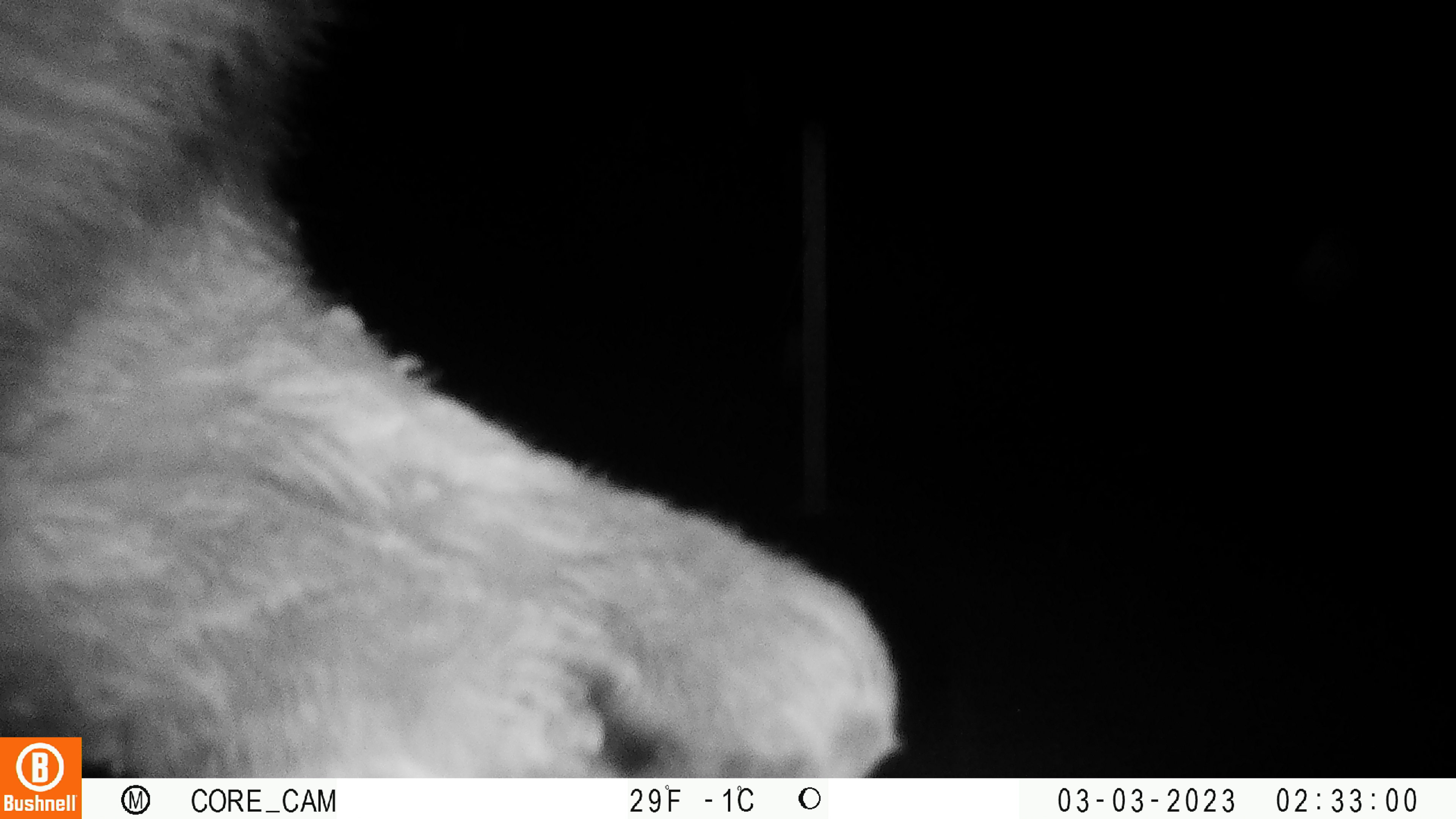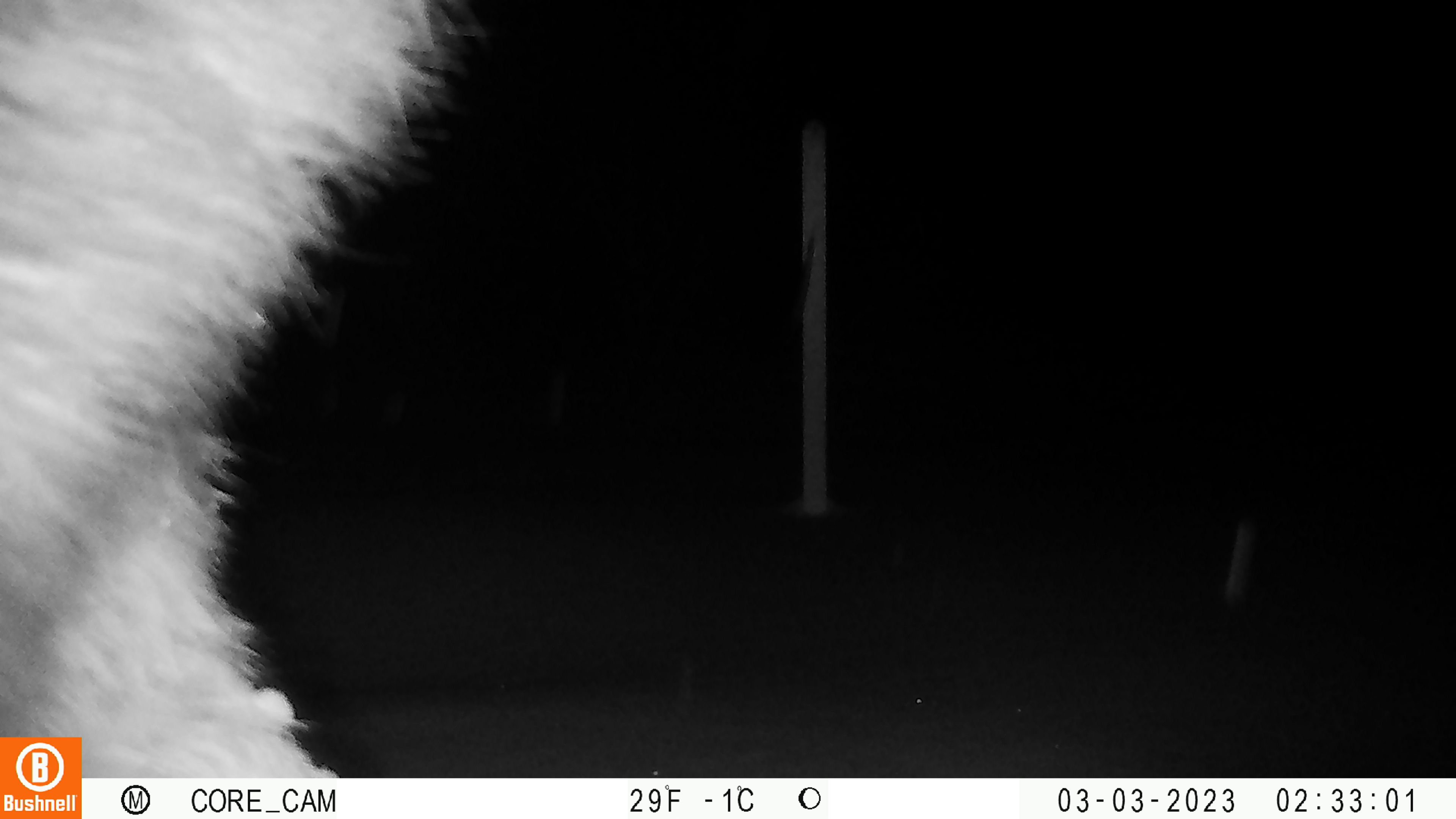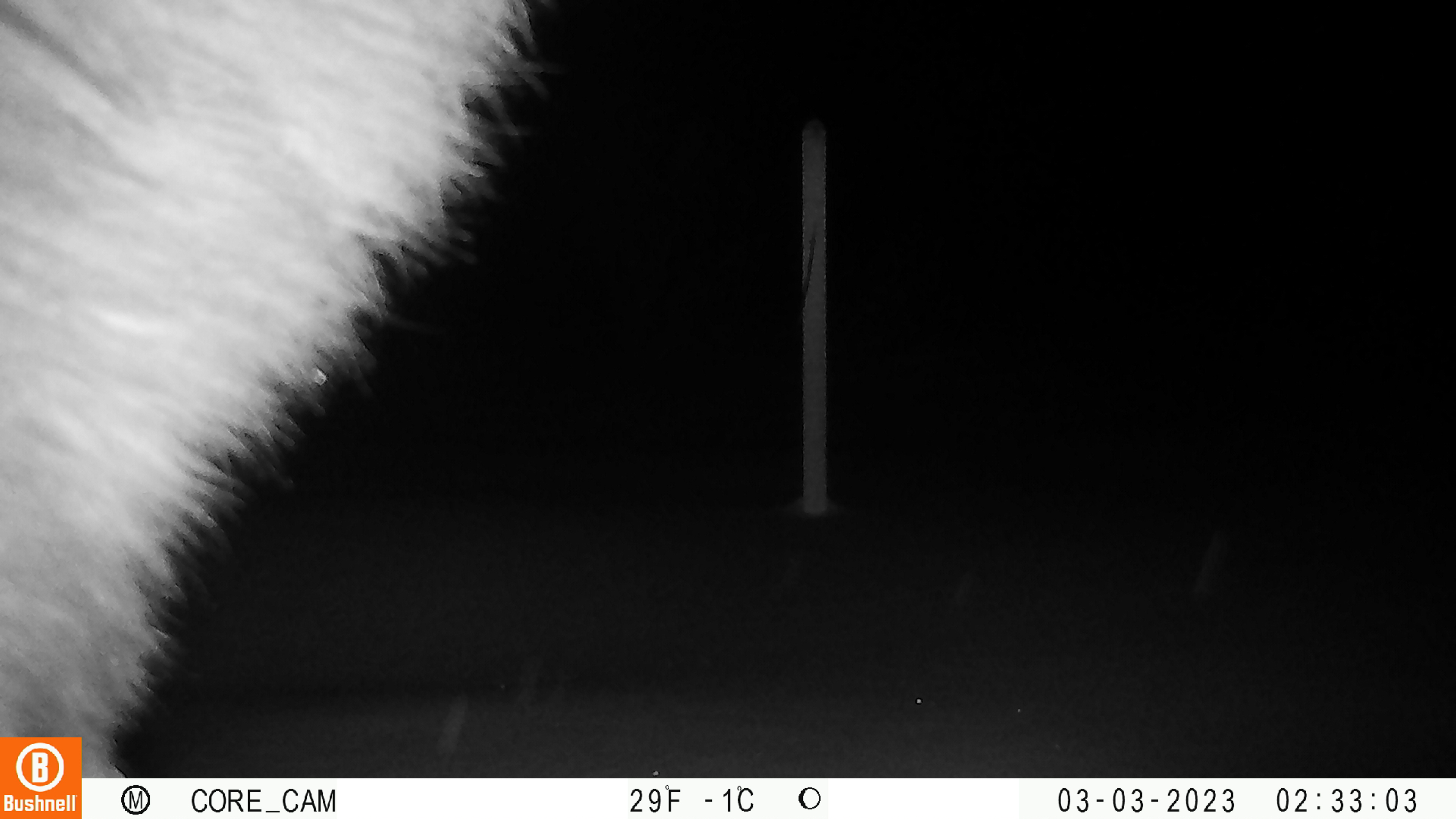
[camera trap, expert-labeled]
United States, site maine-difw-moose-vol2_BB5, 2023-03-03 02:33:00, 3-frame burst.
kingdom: Animalia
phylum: Chordata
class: Mammalia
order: Artiodactyla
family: Cervidae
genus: Alces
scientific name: Alces alces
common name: moose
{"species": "moose (Alces alces)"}